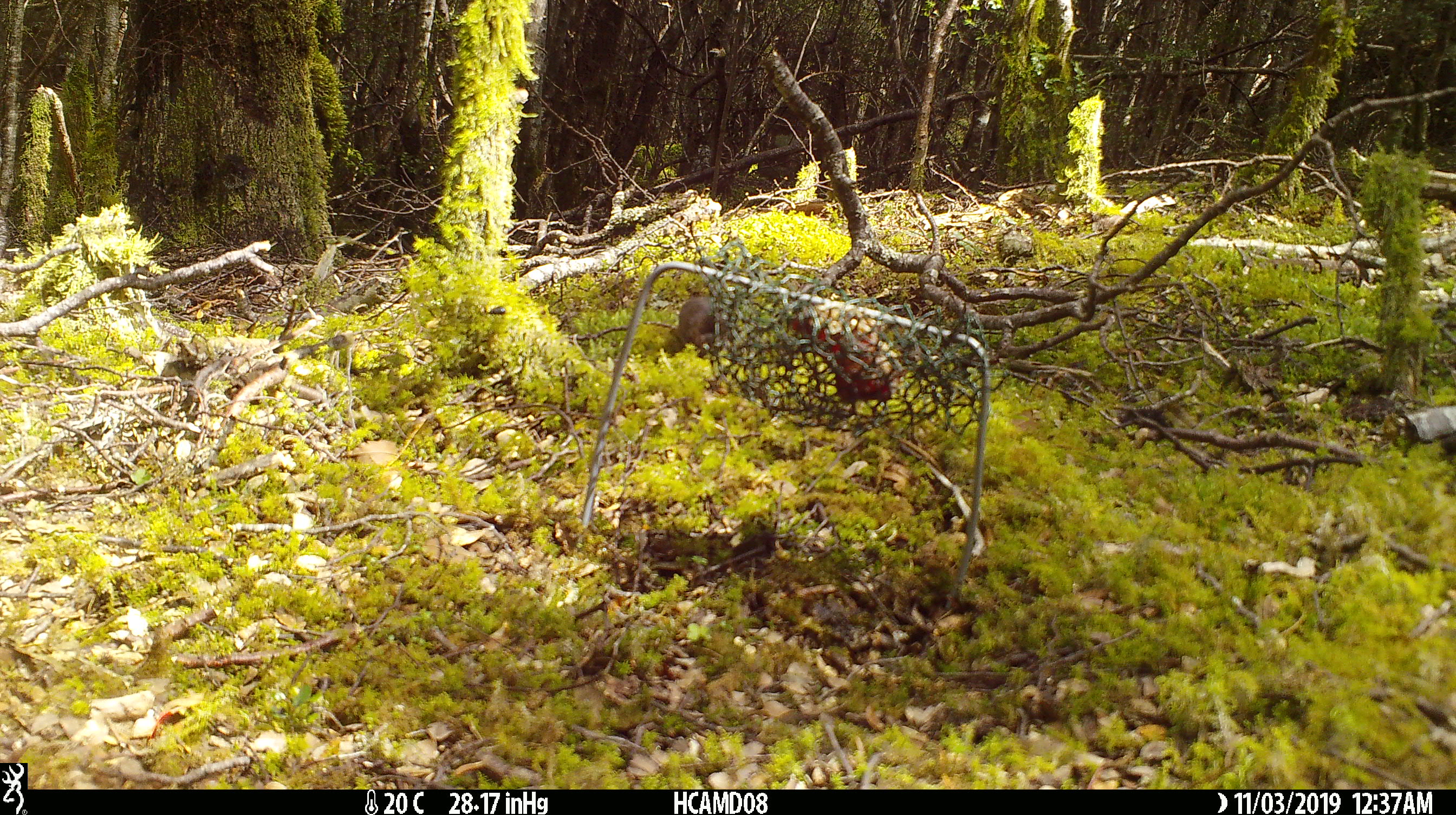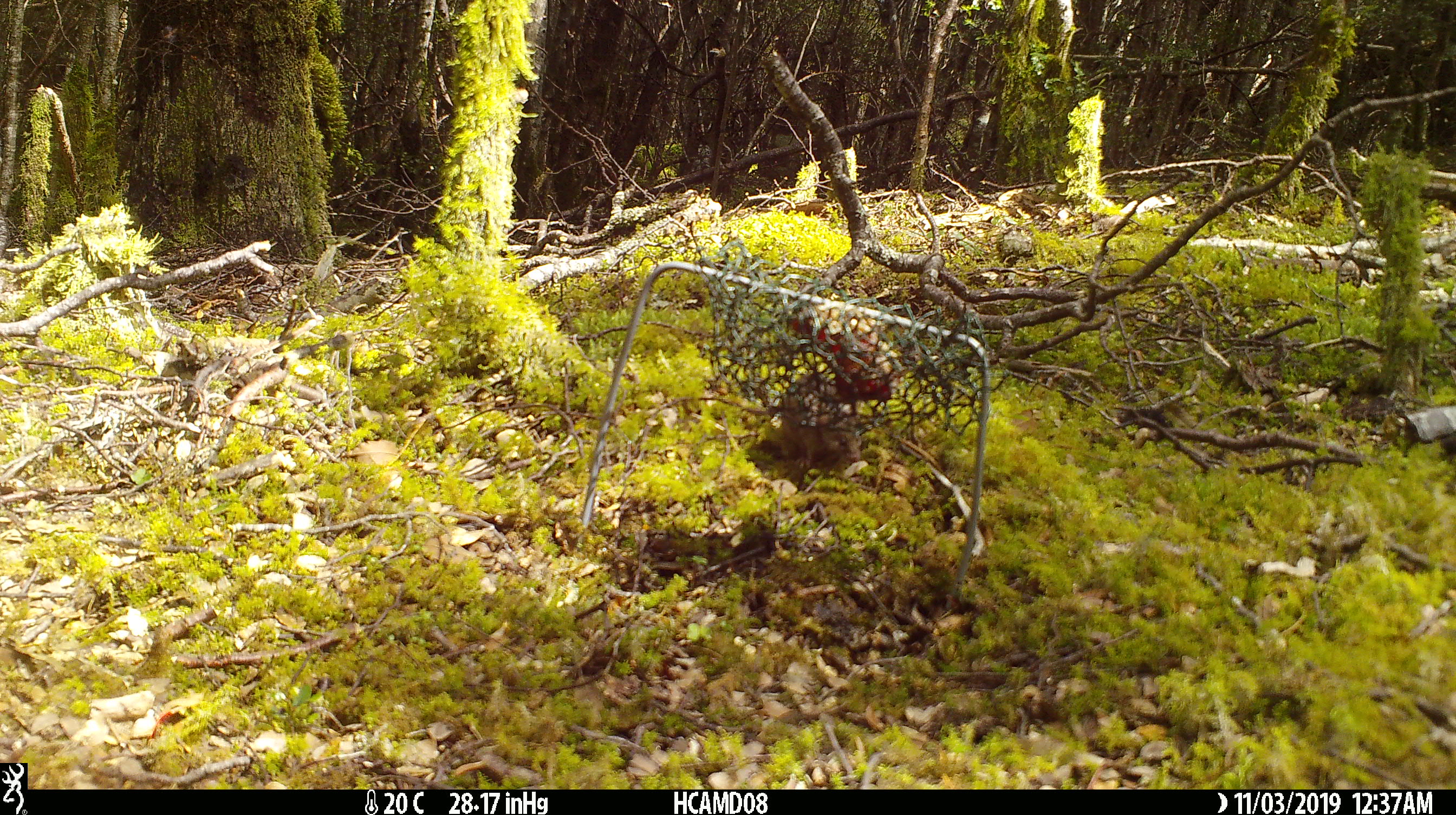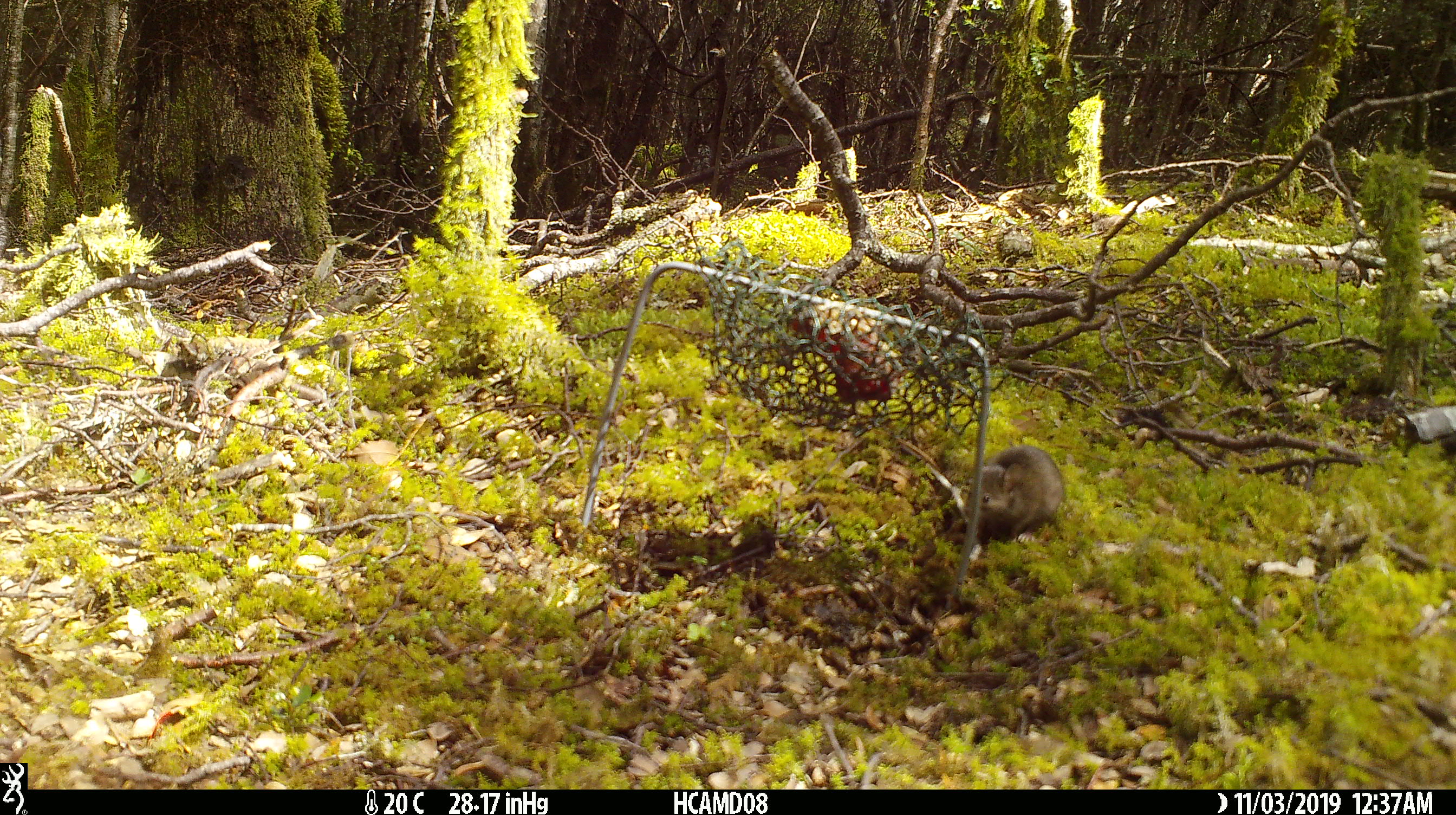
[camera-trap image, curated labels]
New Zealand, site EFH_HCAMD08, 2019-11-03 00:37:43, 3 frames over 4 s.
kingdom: Animalia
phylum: Chordata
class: Mammalia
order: Rodentia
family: Muridae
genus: Mus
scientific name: Mus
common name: mouse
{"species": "mouse (Mus)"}